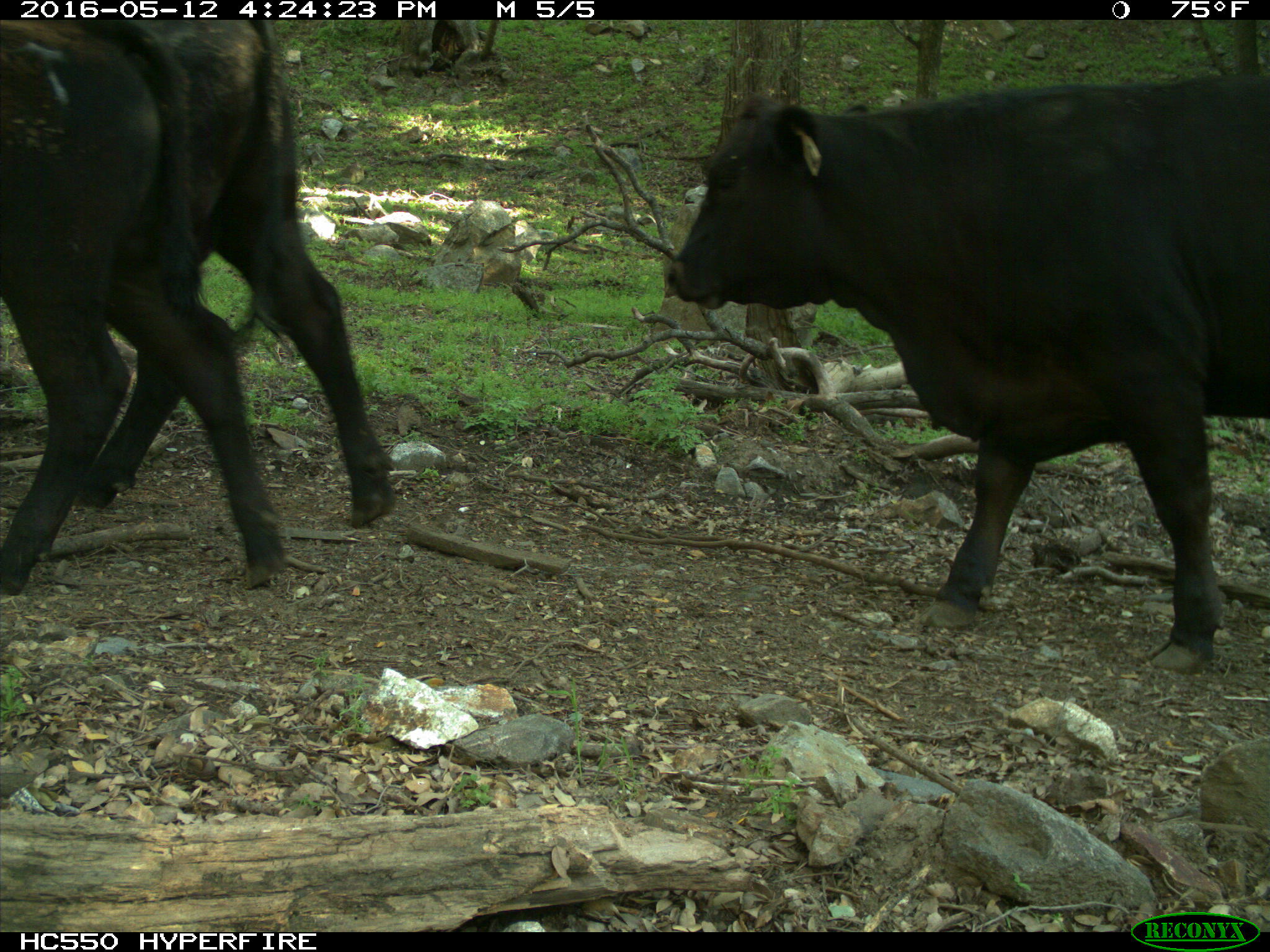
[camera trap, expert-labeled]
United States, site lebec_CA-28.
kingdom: Animalia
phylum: Chordata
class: Mammalia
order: Artiodactyla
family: Bovidae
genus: Bos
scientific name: Bos taurus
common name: domestic cow